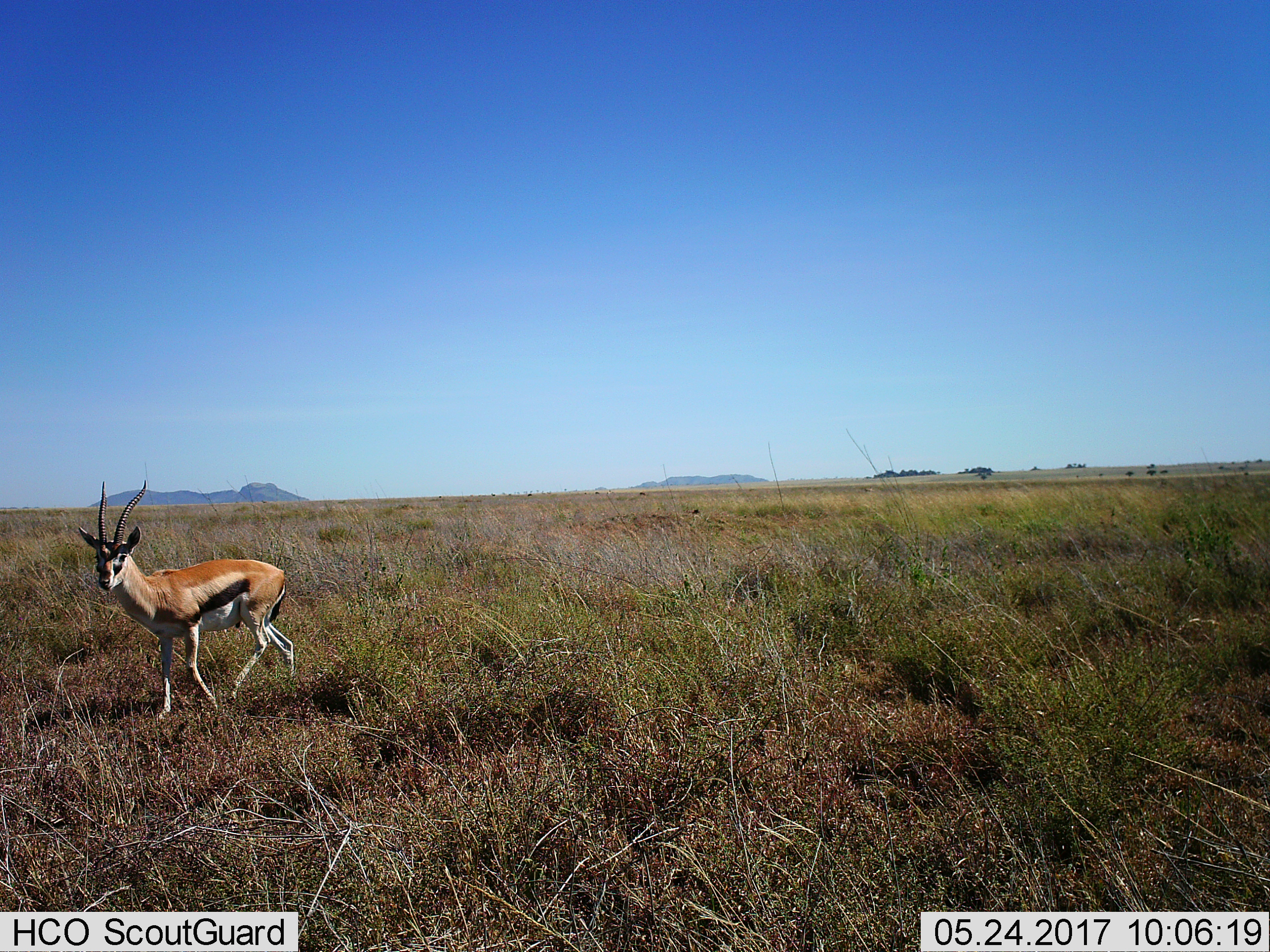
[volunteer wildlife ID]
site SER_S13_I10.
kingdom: Animalia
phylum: Chordata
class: Mammalia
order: Artiodactyla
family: Bovidae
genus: Eudorcas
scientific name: Eudorcas thomsonii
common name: thomson's gazelle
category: gazellethomsons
Gazellethomsons (thomson's gazelle) (Eudorcas thomsonii), count 1. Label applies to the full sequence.